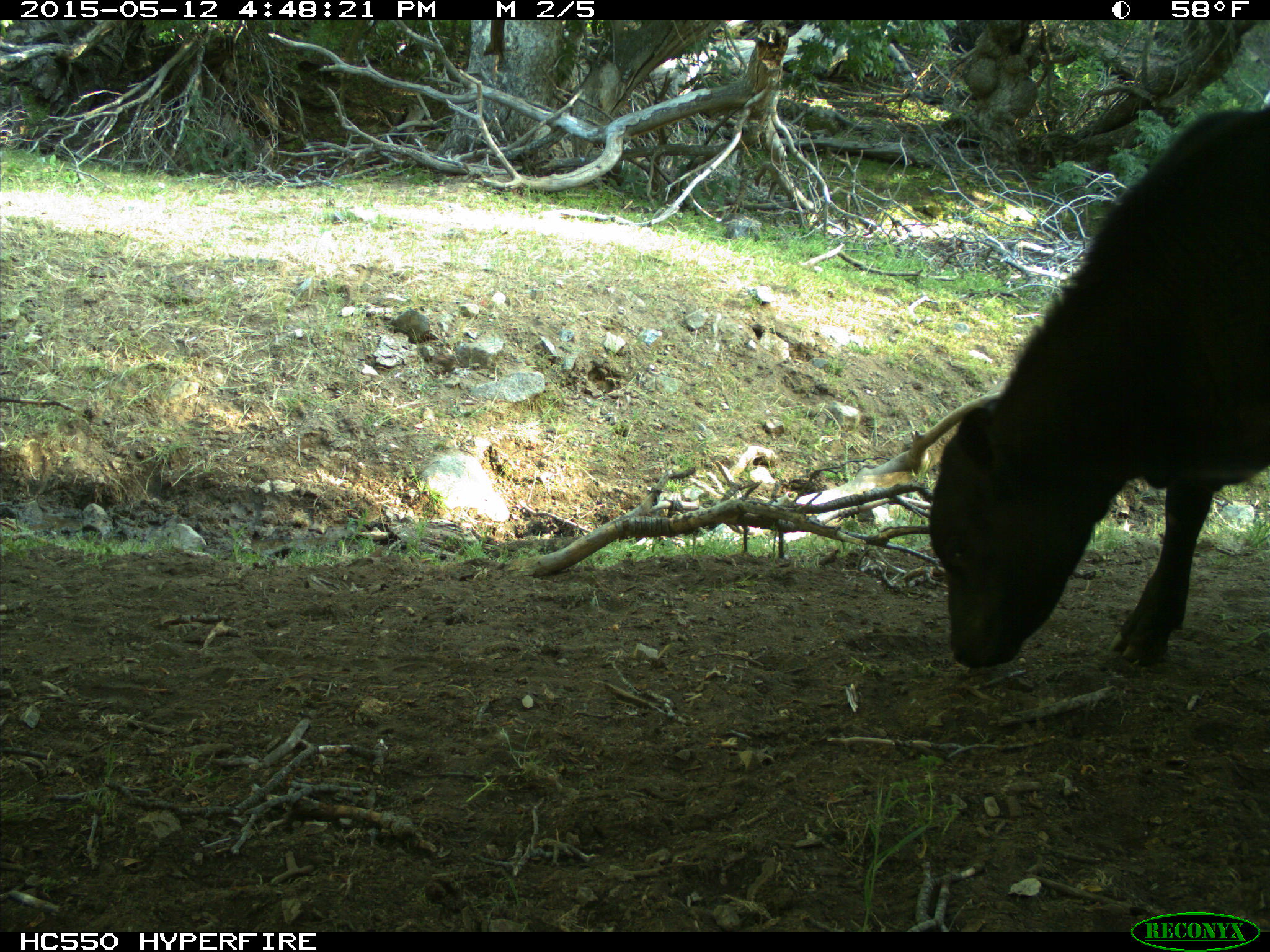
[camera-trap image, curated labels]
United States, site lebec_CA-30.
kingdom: Animalia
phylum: Chordata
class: Mammalia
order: Artiodactyla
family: Bovidae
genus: Bos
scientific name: Bos taurus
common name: domestic cow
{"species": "Bos taurus (domestic cow)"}